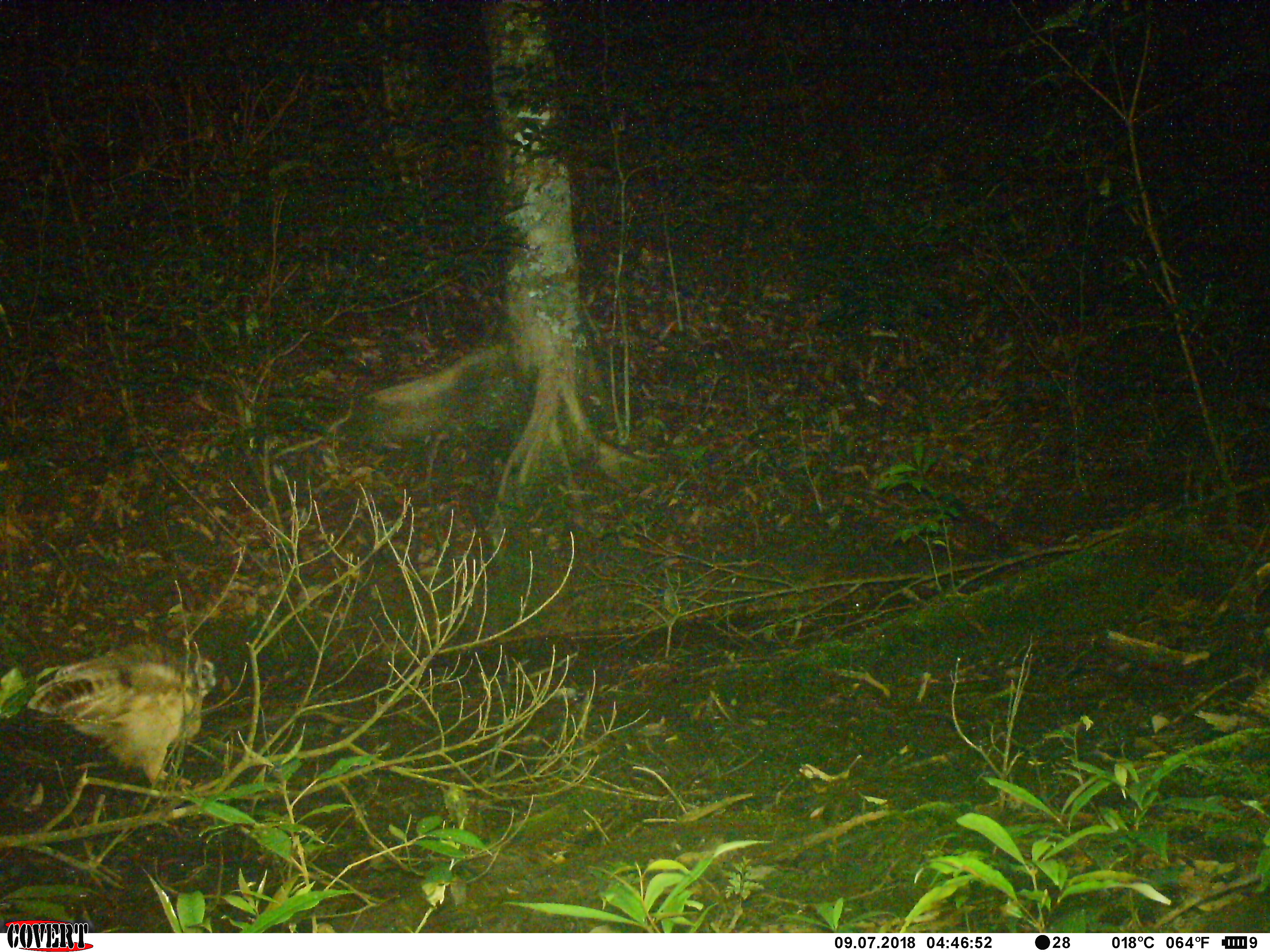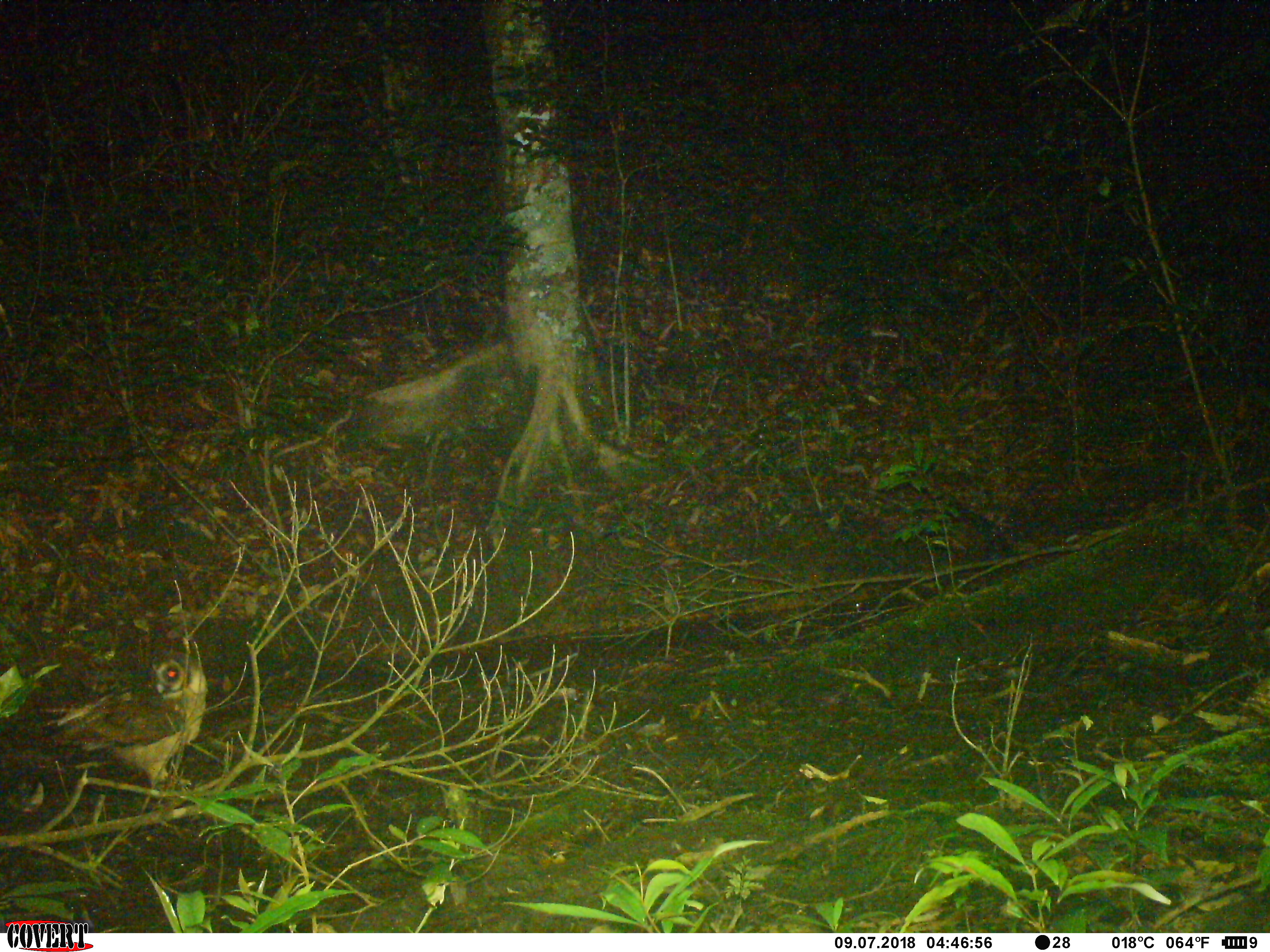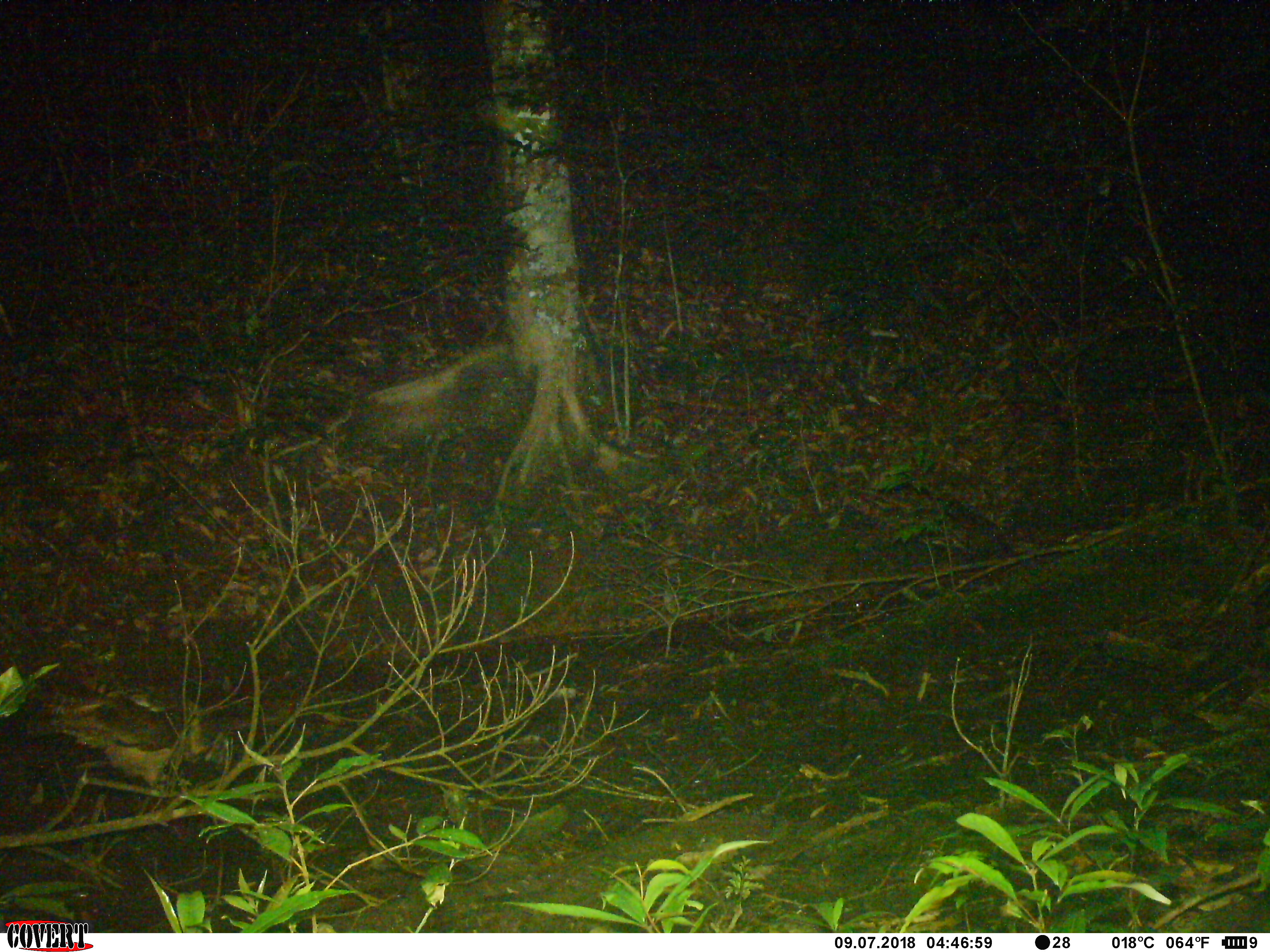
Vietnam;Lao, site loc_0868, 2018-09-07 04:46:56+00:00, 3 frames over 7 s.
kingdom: Animalia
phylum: Chordata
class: Aves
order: Strigiformes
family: Strigidae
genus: Strix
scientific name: Strix leptogrammica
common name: brown wood owl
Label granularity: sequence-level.